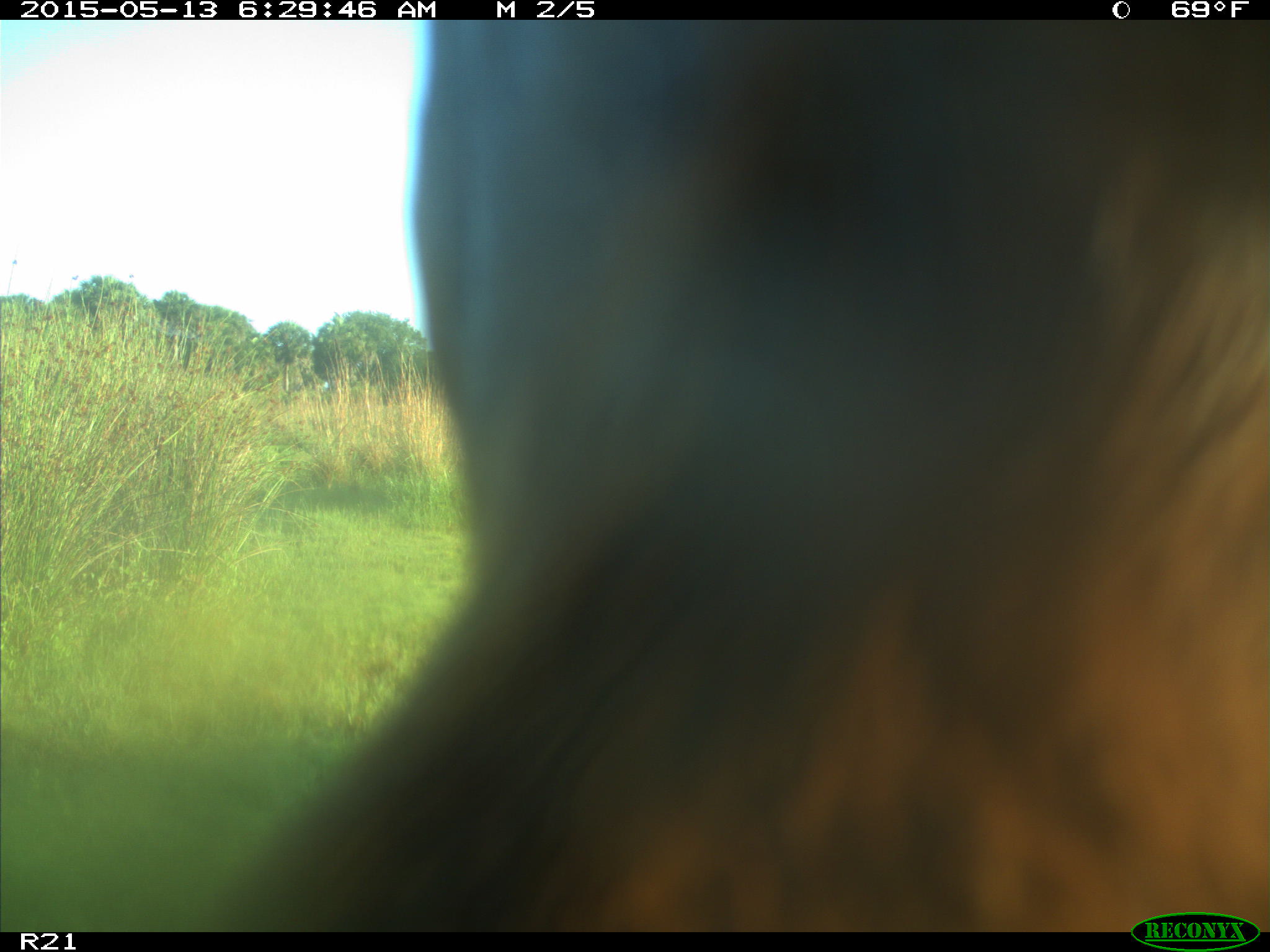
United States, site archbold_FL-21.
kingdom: Animalia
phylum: Chordata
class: Mammalia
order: Artiodactyla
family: Bovidae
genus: Bos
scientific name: Bos taurus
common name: domestic cow